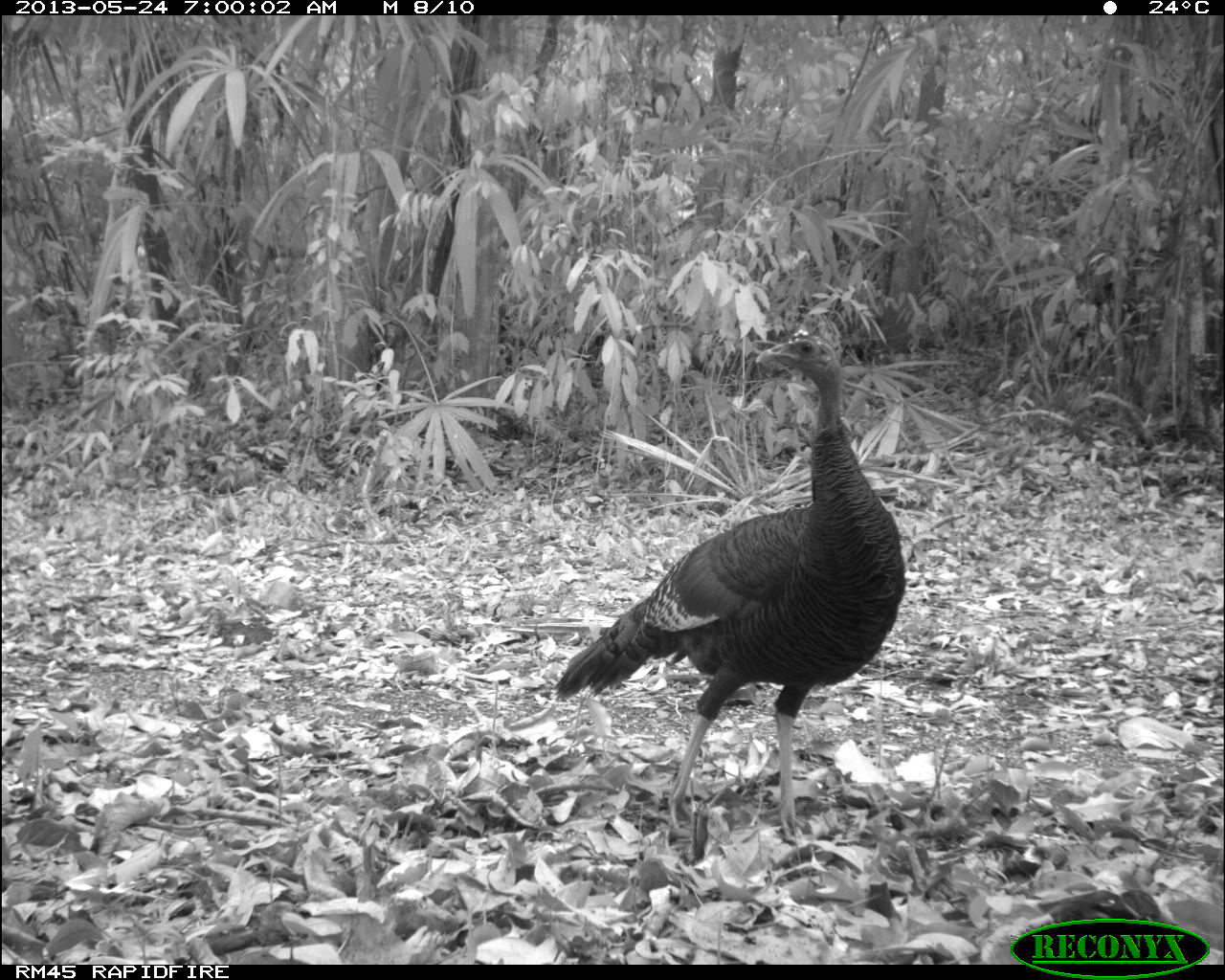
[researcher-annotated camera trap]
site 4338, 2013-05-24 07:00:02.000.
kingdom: Animalia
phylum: Chordata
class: Aves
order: Galliformes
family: Phasianidae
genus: Meleagris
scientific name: Meleagris ocellata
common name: ocellated turkey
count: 1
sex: female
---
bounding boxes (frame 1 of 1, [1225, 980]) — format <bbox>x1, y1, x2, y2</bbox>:
meleagris ocellata: <bbox>547, 330, 906, 846</bbox>